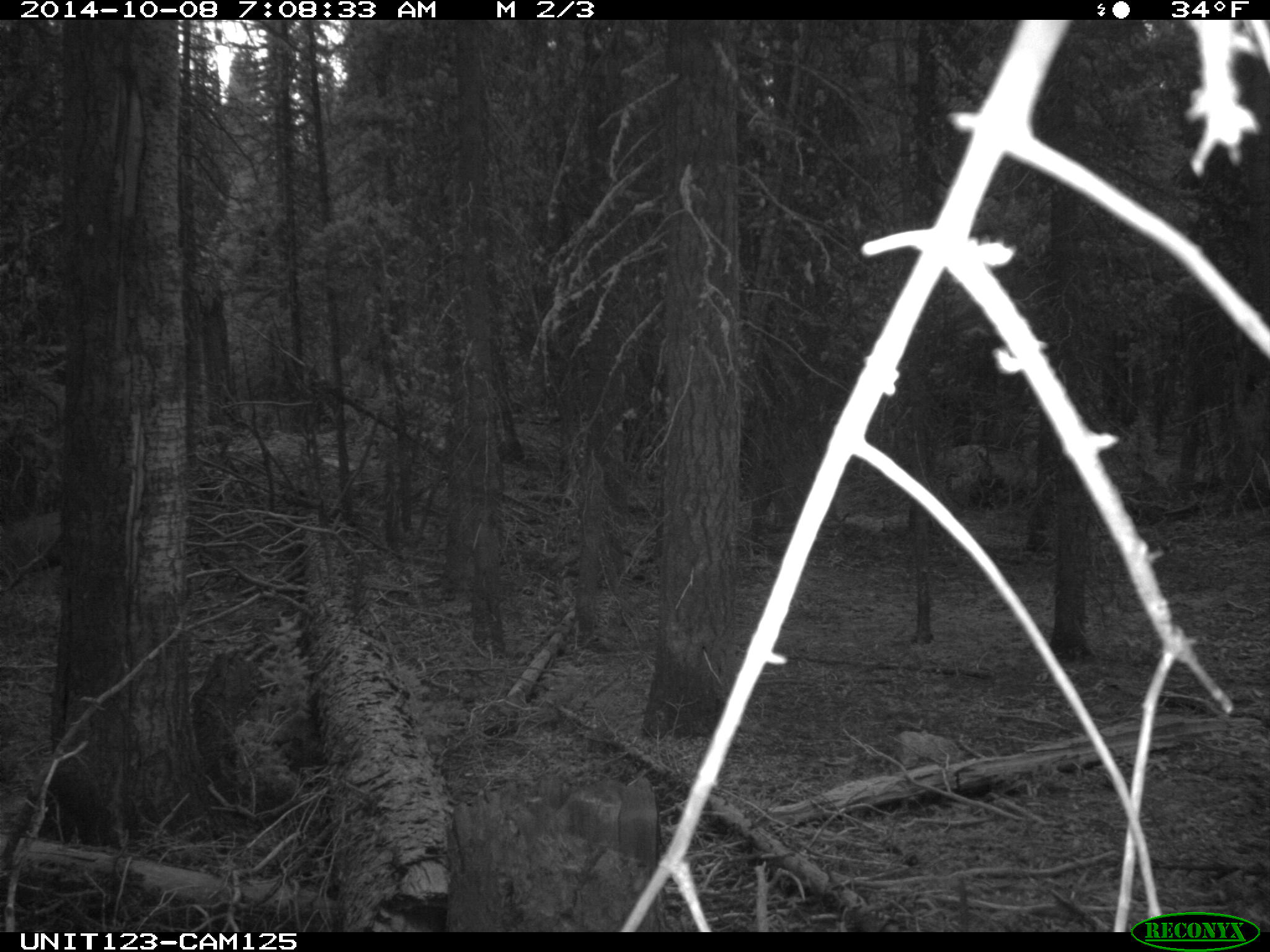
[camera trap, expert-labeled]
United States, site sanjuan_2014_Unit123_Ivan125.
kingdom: Animalia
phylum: Chordata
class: Mammalia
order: Artiodactyla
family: Cervidae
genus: Odocoileus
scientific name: Odocoileus hemionus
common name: mule deer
Odocoileus hemionus (mule deer).